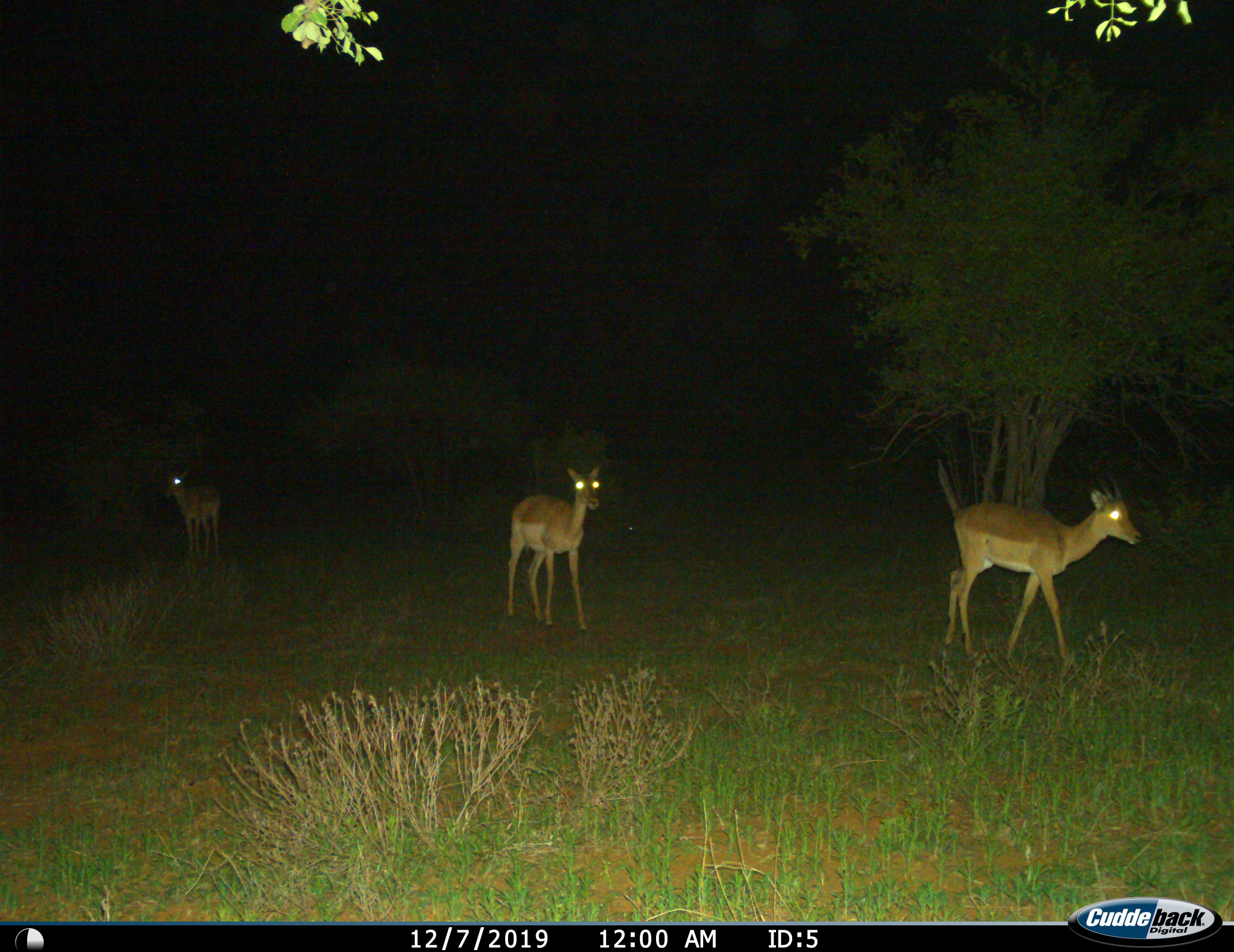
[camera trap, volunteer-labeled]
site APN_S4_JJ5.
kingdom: Animalia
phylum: Chordata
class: Mammalia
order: Artiodactyla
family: Bovidae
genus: Aepyceros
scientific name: Aepyceros melampus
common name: impala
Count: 3.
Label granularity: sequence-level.